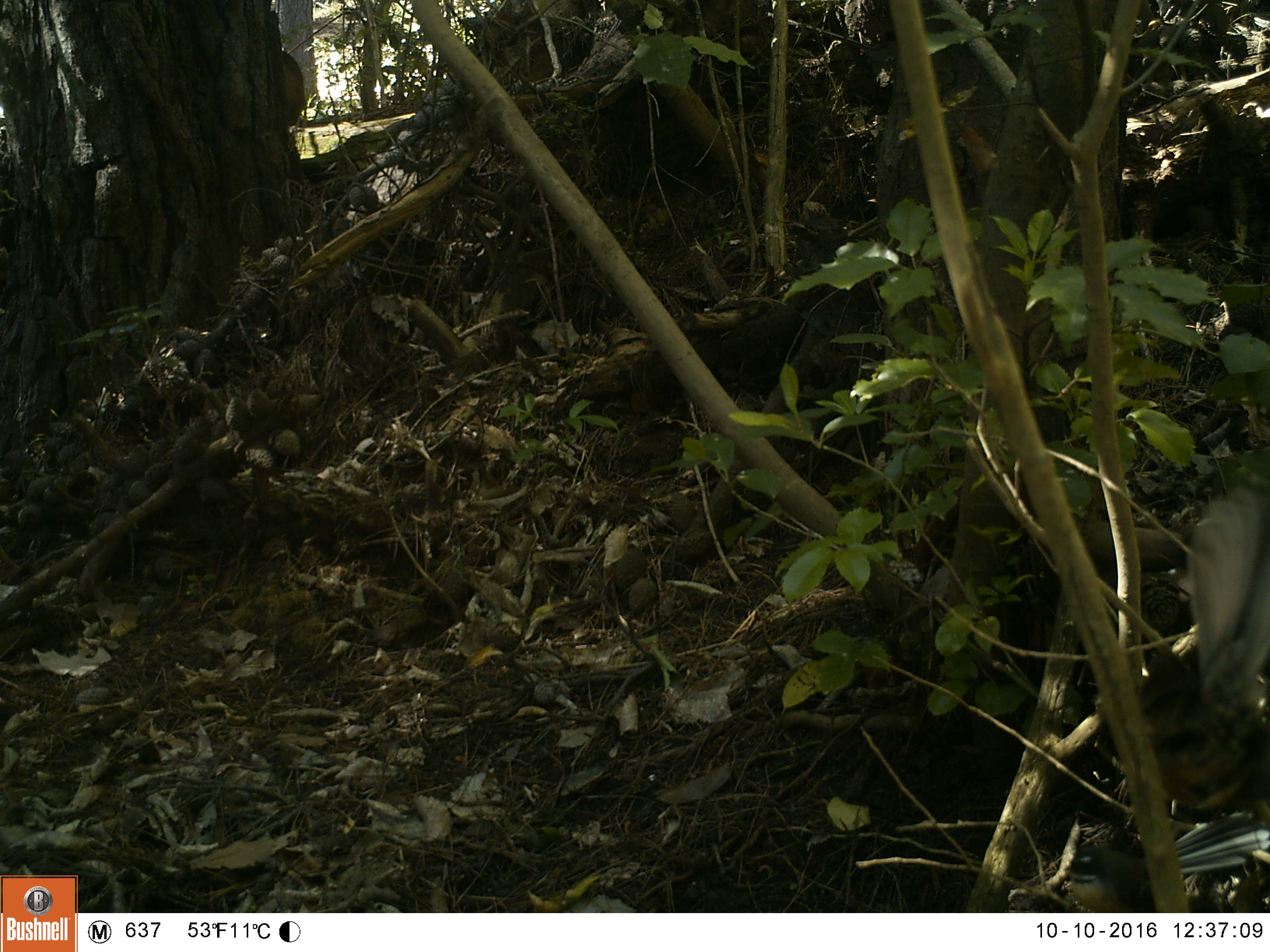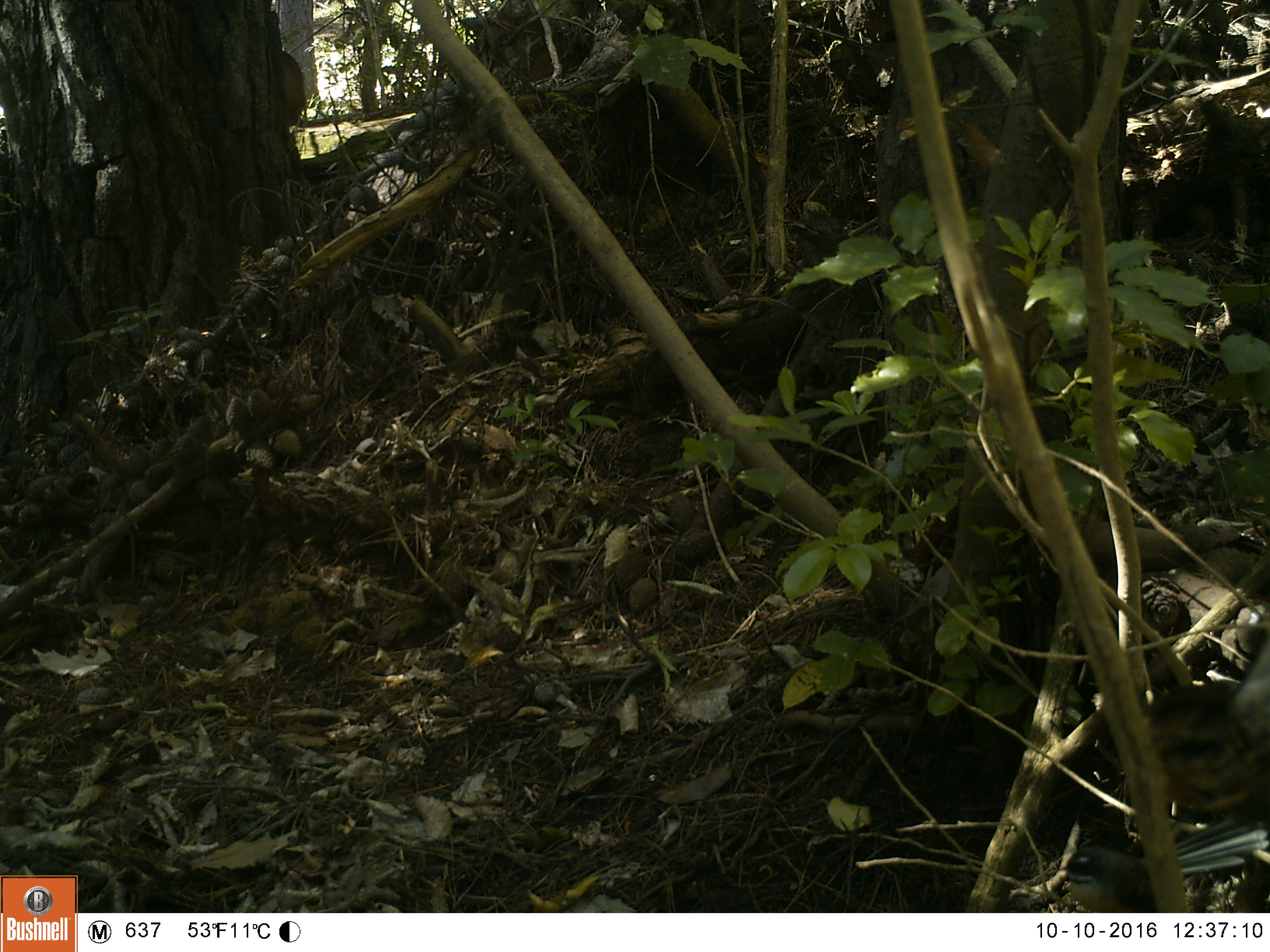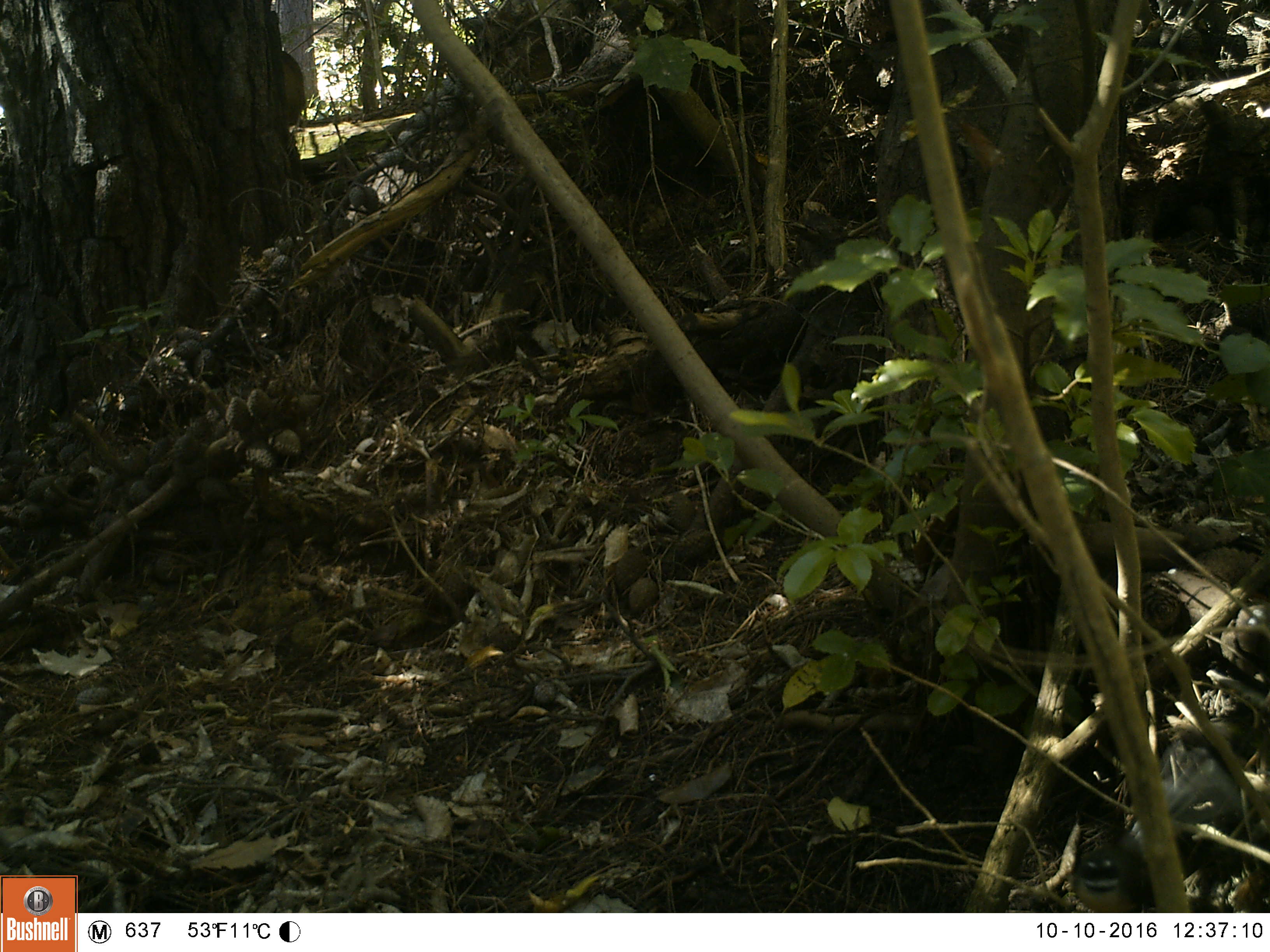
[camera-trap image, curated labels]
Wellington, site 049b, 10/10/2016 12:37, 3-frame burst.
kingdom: Animalia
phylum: Chordata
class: Aves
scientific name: Aves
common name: bird